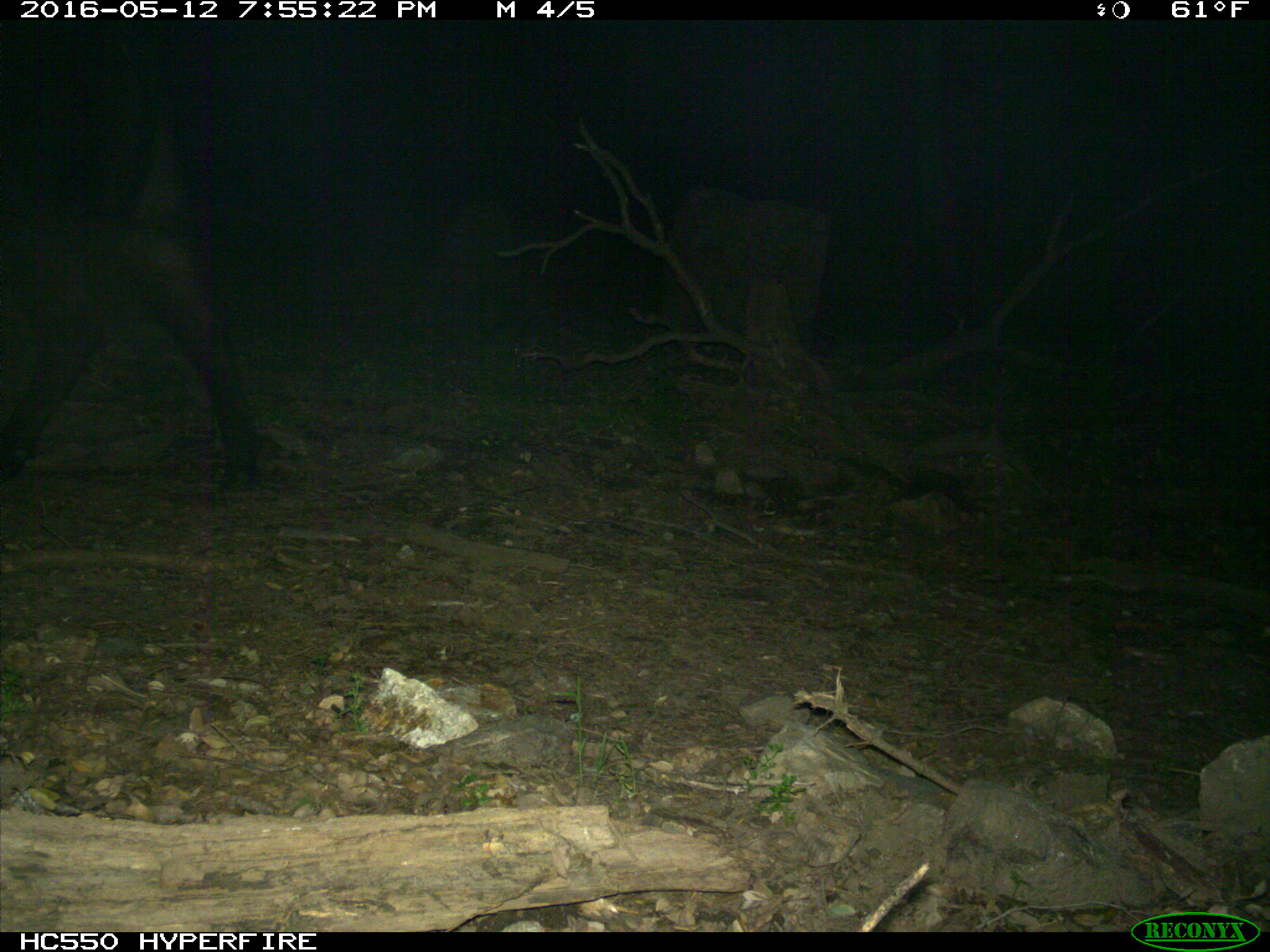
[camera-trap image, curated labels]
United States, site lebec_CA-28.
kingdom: Animalia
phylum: Chordata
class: Mammalia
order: Artiodactyla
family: Bovidae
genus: Bos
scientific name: Bos taurus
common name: domestic cow